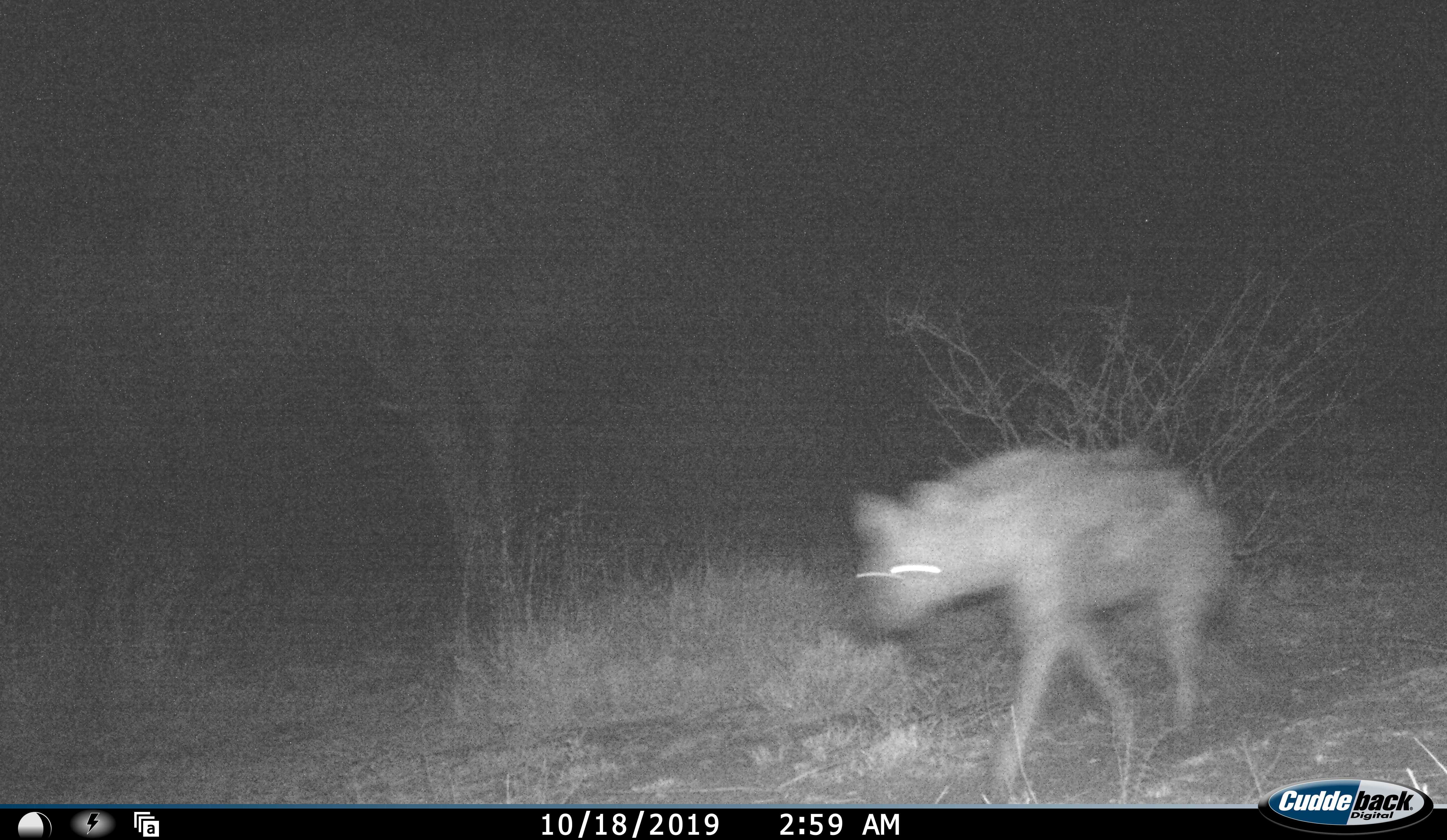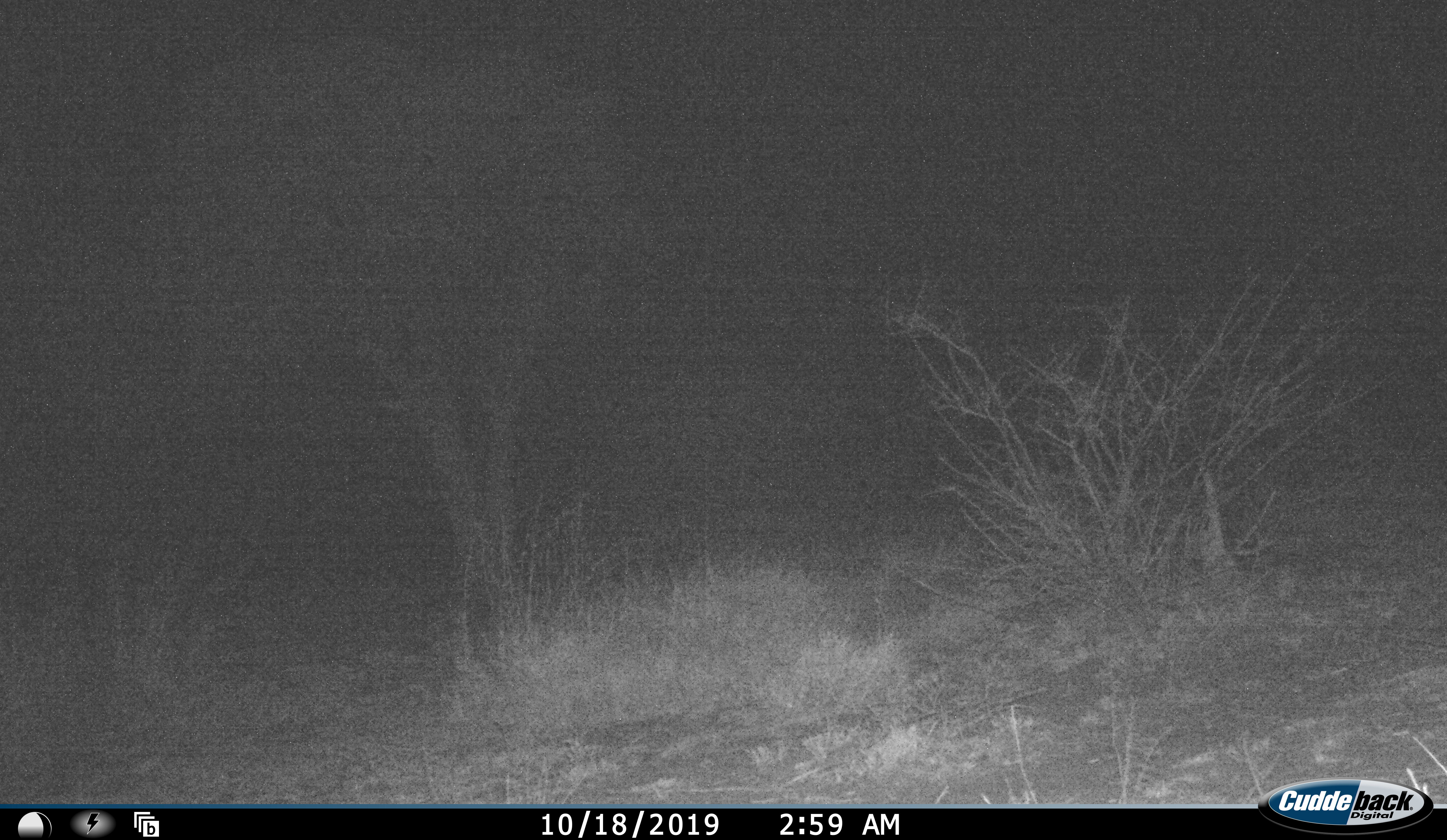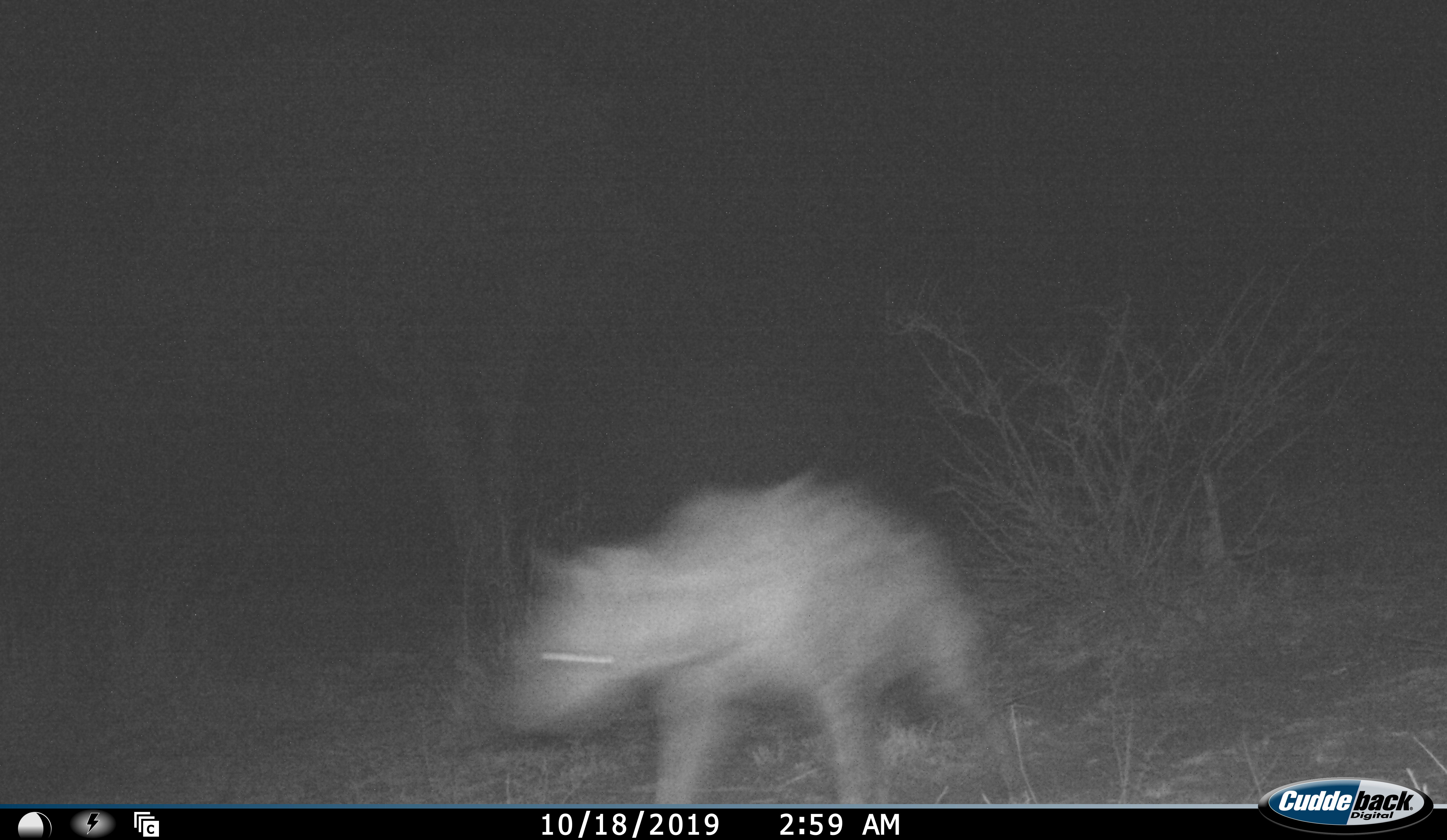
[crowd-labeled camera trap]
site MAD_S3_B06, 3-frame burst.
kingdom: Animalia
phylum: Chordata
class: Mammalia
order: Carnivora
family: Hyaenidae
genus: Crocuta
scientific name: Crocuta crocuta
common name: spotted hyena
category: hyenaspotted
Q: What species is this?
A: Hyenaspotted (spotted hyena) (Crocuta crocuta).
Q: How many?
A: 1.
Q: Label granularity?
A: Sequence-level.